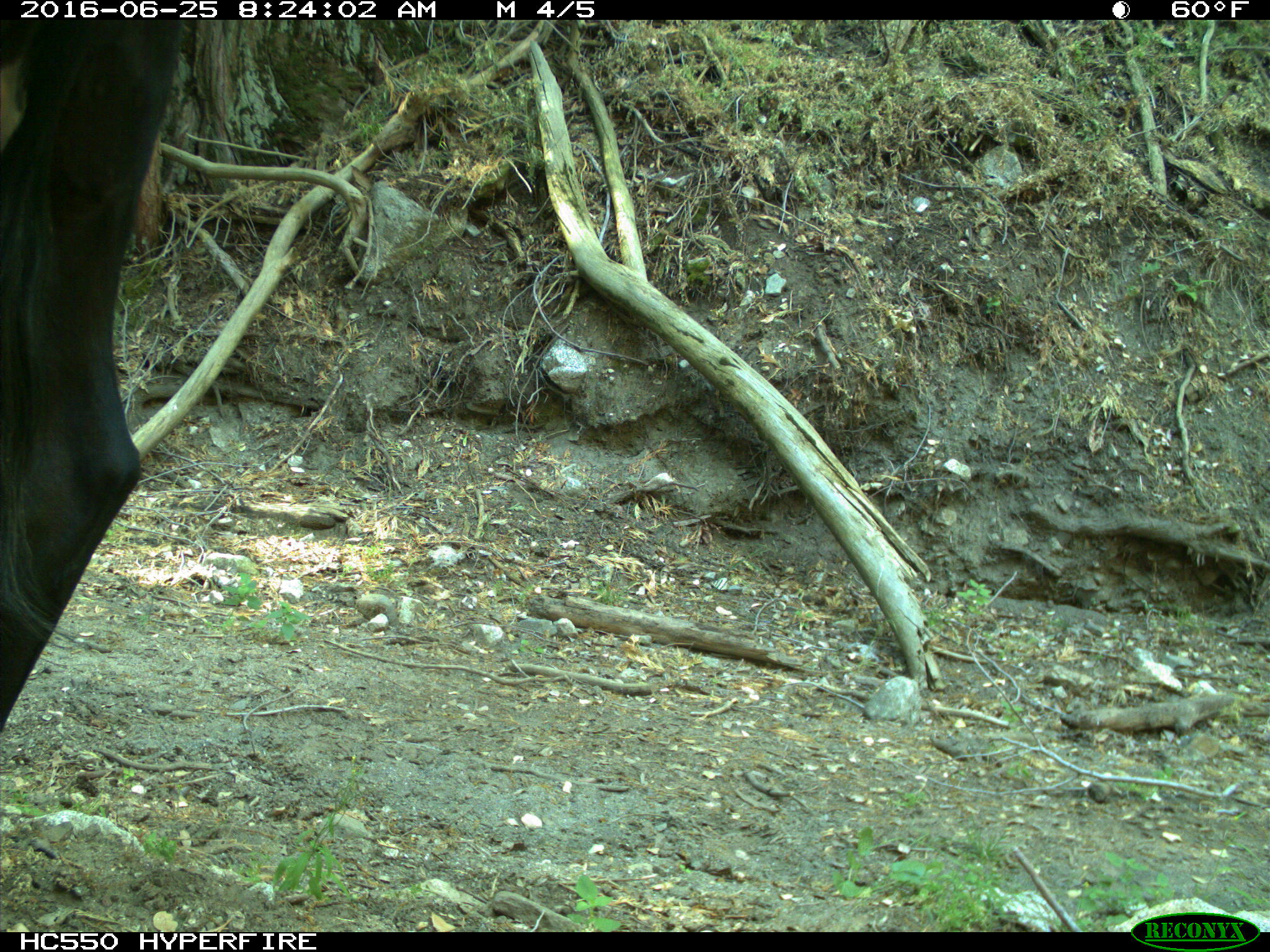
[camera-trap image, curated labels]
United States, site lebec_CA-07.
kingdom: Animalia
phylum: Chordata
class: Mammalia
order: Artiodactyla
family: Bovidae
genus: Bos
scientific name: Bos taurus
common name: domestic cow